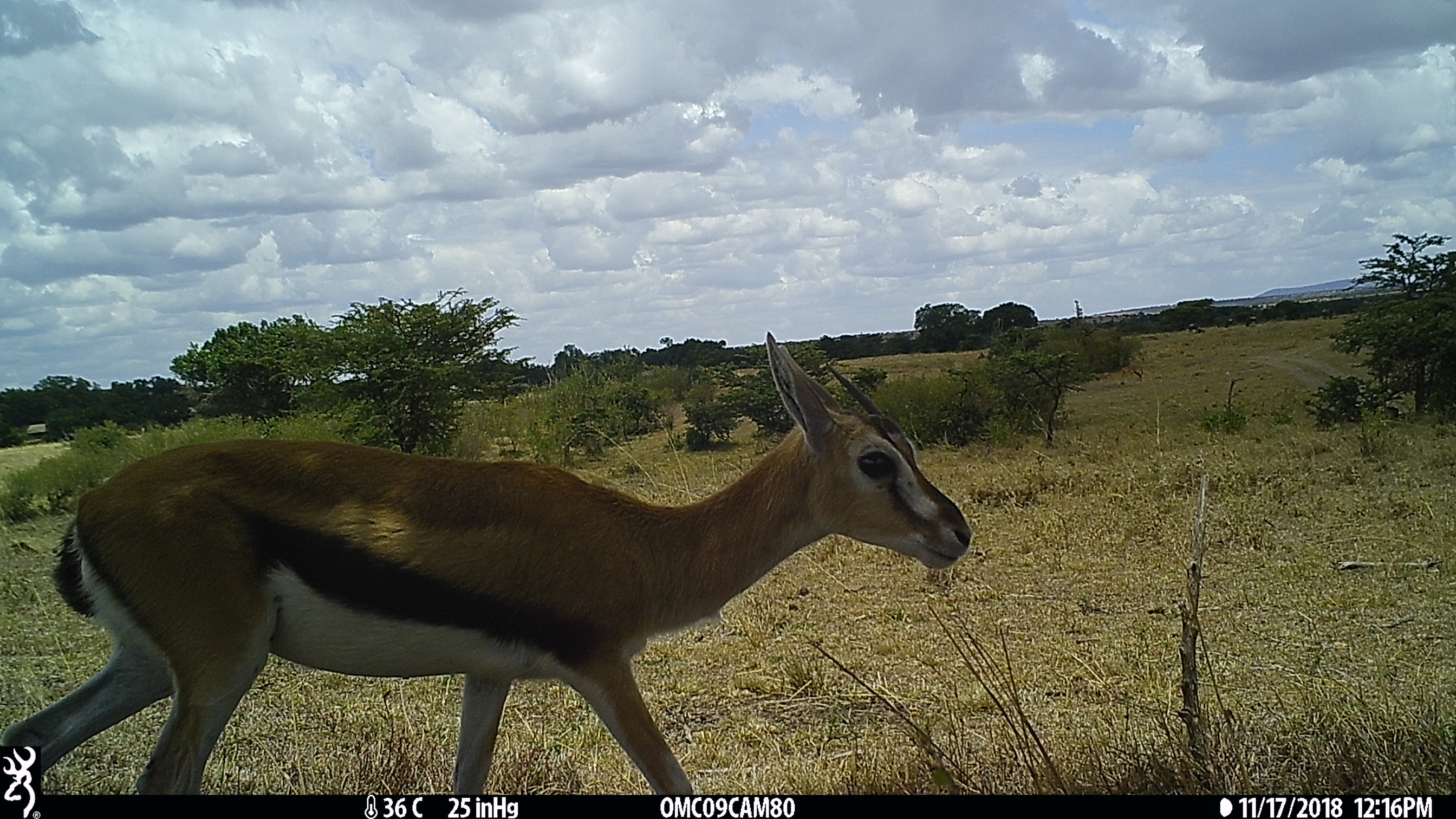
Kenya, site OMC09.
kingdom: Animalia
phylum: Chordata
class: Mammalia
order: Artiodactyla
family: Bovidae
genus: Eudorcas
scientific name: Eudorcas thomsonii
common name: thomon's gazelle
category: gazelle thomsons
Gazelle thomsons (thomon's gazelle) (Eudorcas thomsonii).